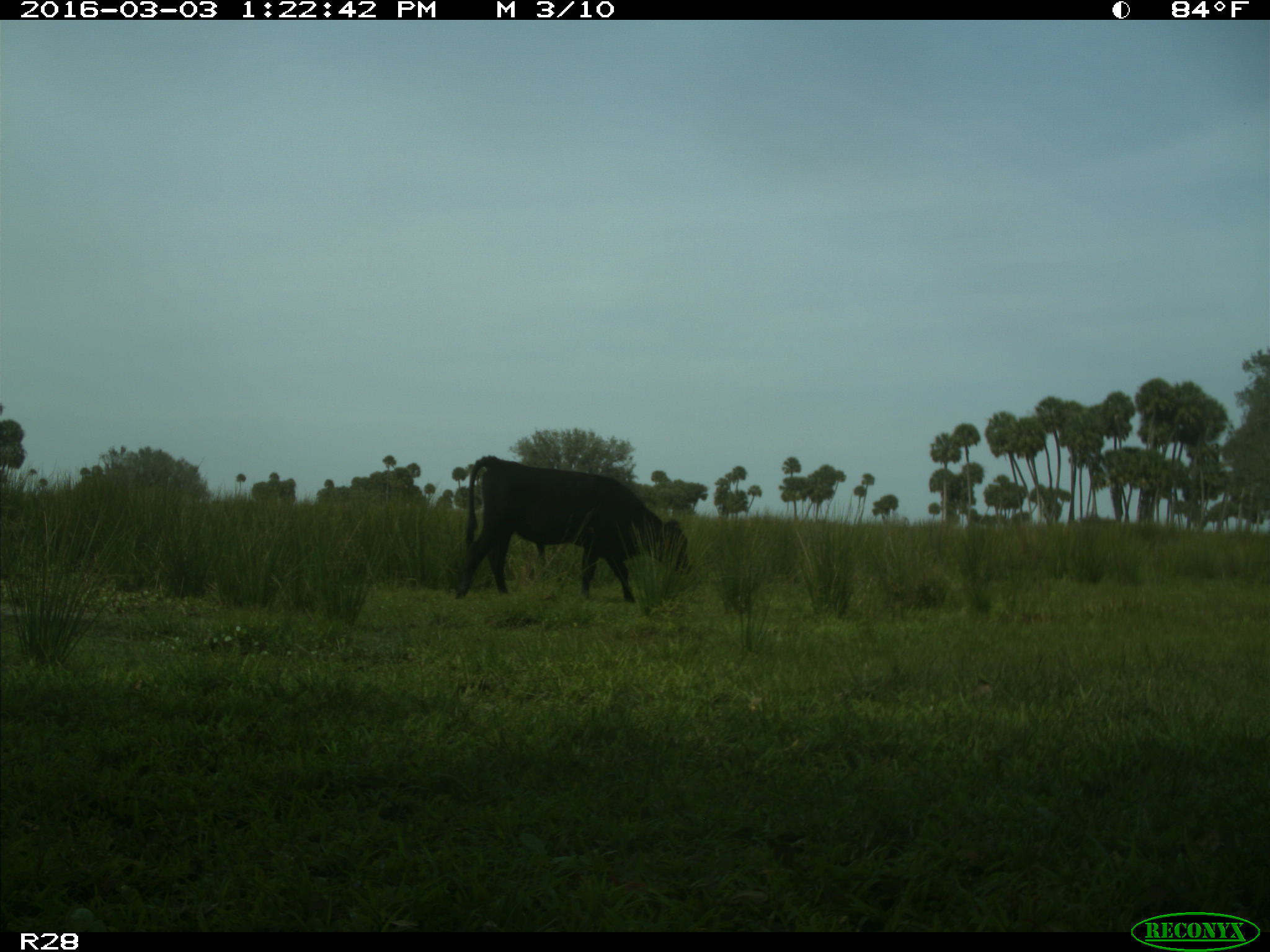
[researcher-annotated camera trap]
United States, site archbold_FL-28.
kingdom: Animalia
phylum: Chordata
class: Mammalia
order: Artiodactyla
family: Bovidae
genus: Bos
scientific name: Bos taurus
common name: domestic cow